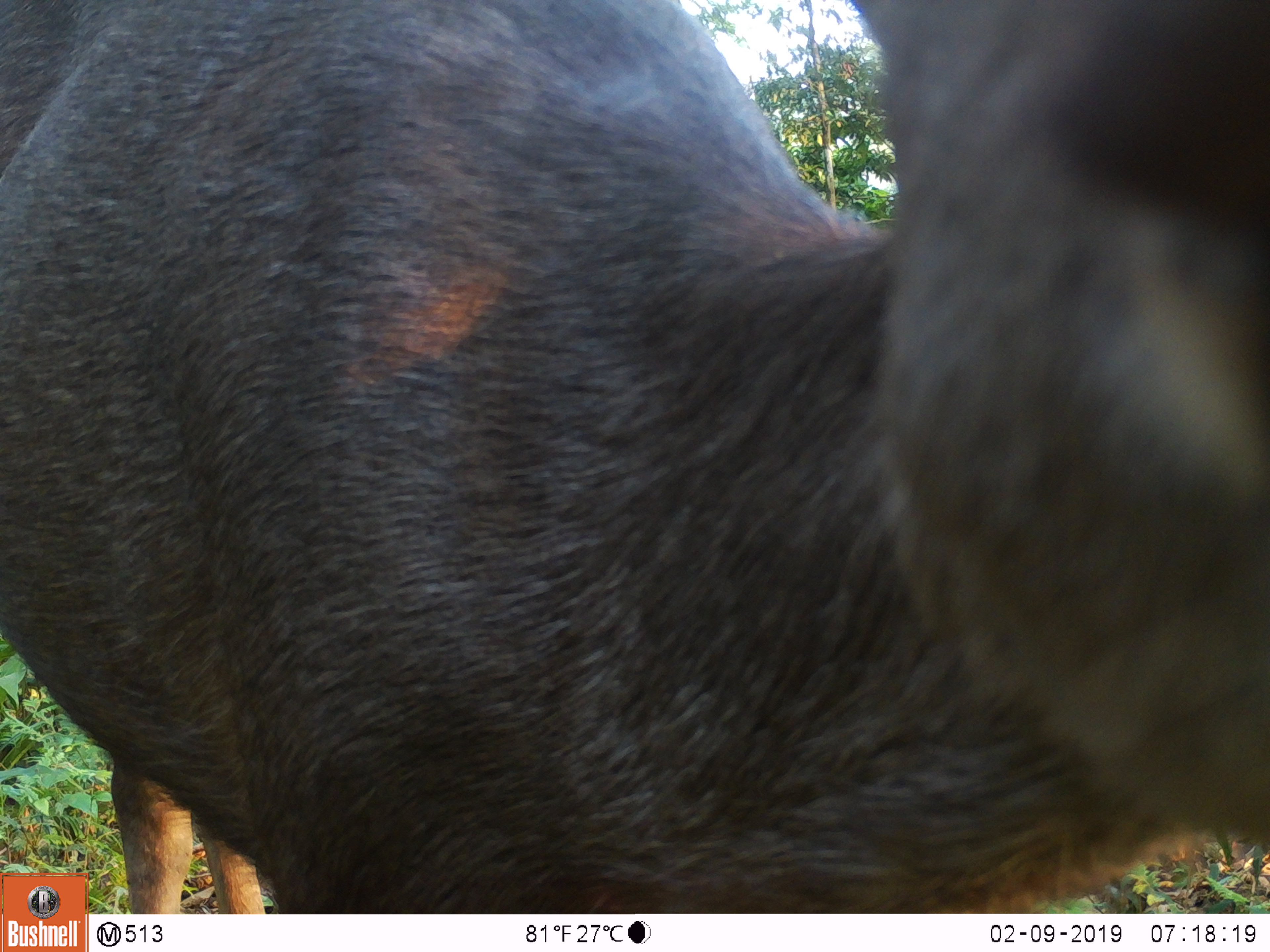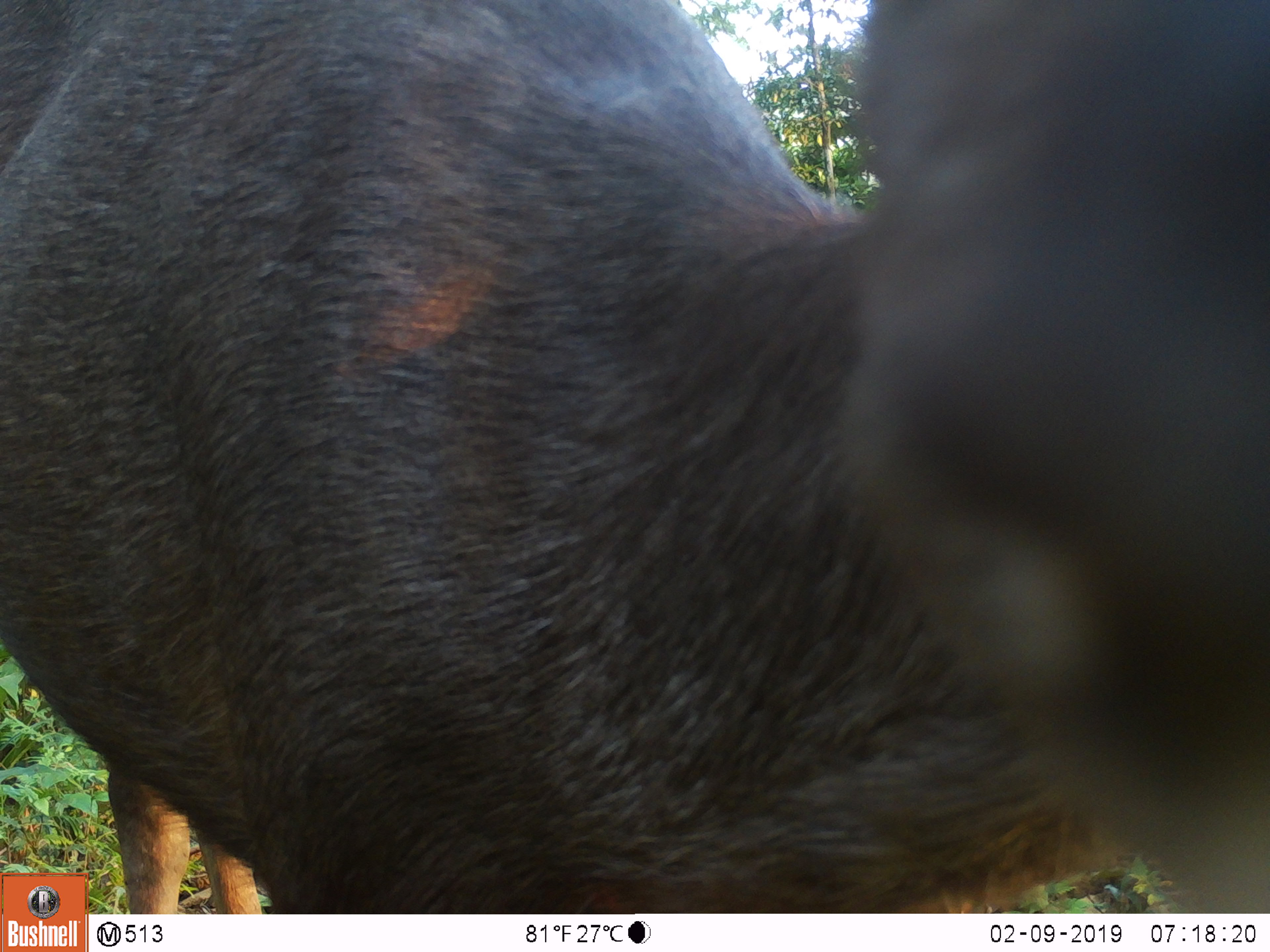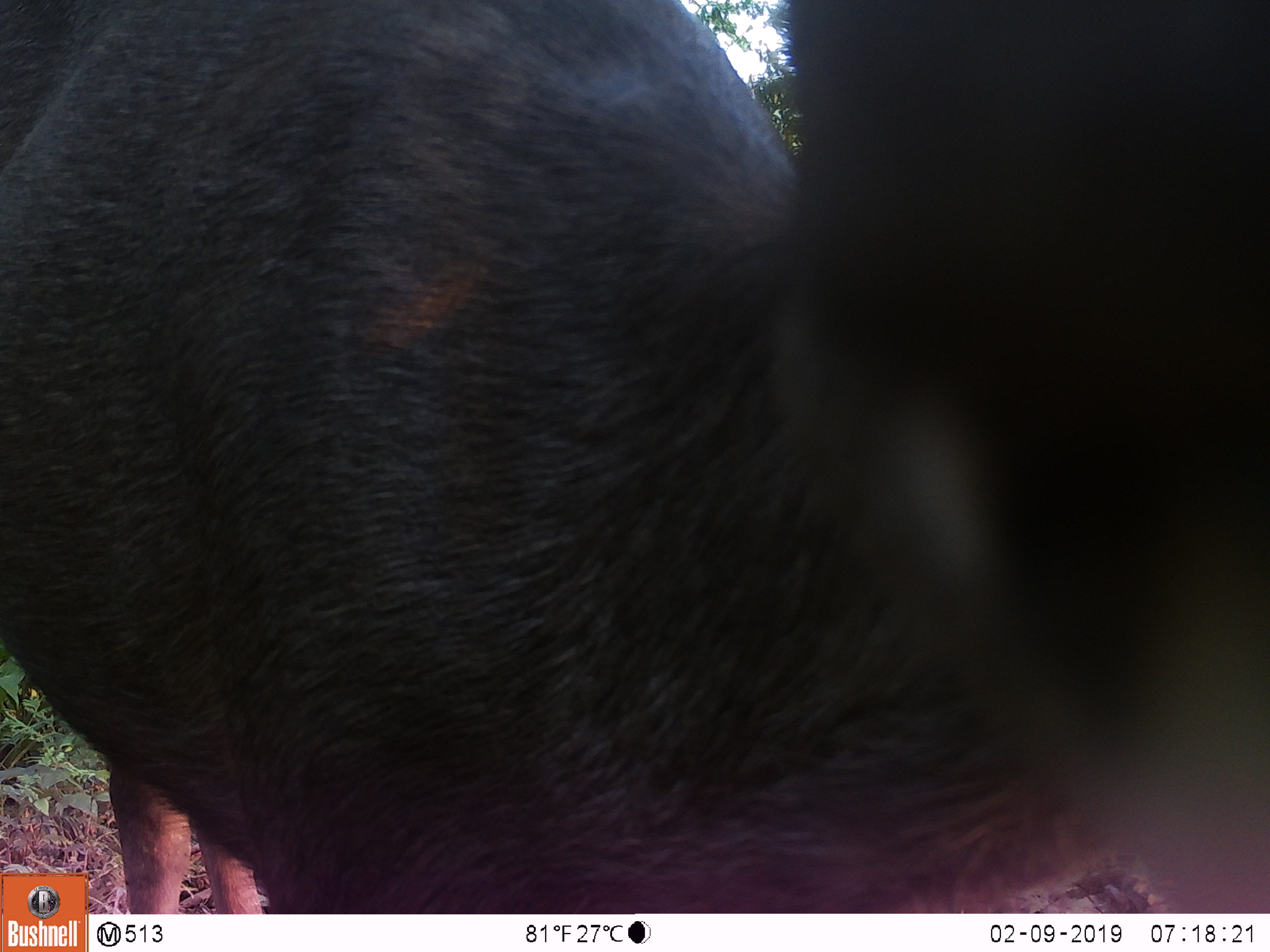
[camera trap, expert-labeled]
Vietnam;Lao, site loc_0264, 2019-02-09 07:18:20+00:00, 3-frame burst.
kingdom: Animalia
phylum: Chordata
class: Mammalia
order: Artiodactyla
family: Cervidae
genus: Rusa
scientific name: Rusa unicolor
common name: sambar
Sambar (Rusa unicolor). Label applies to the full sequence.